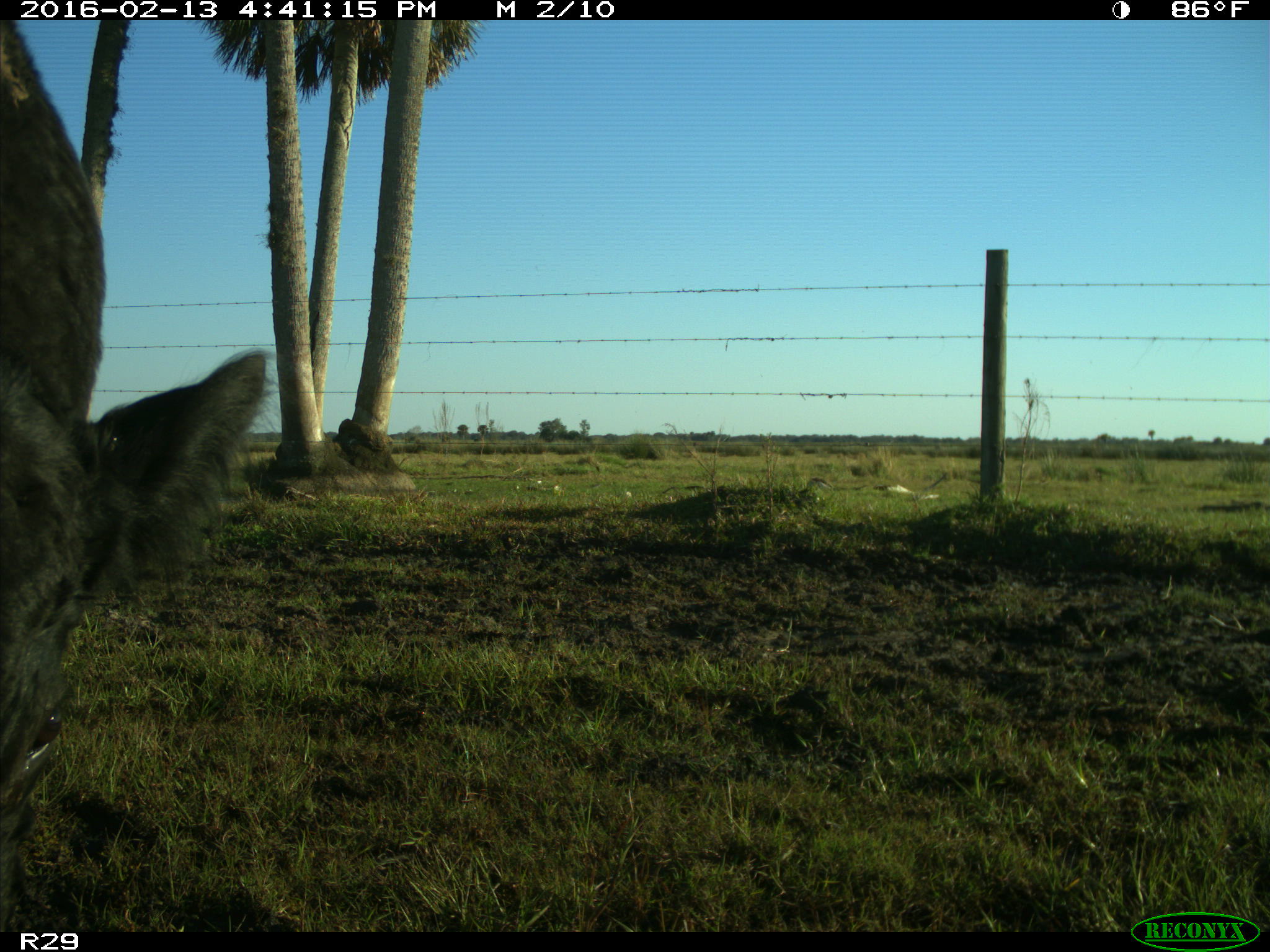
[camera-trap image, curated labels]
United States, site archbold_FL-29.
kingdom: Animalia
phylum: Chordata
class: Mammalia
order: Artiodactyla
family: Bovidae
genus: Bos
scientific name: Bos taurus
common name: domestic cow